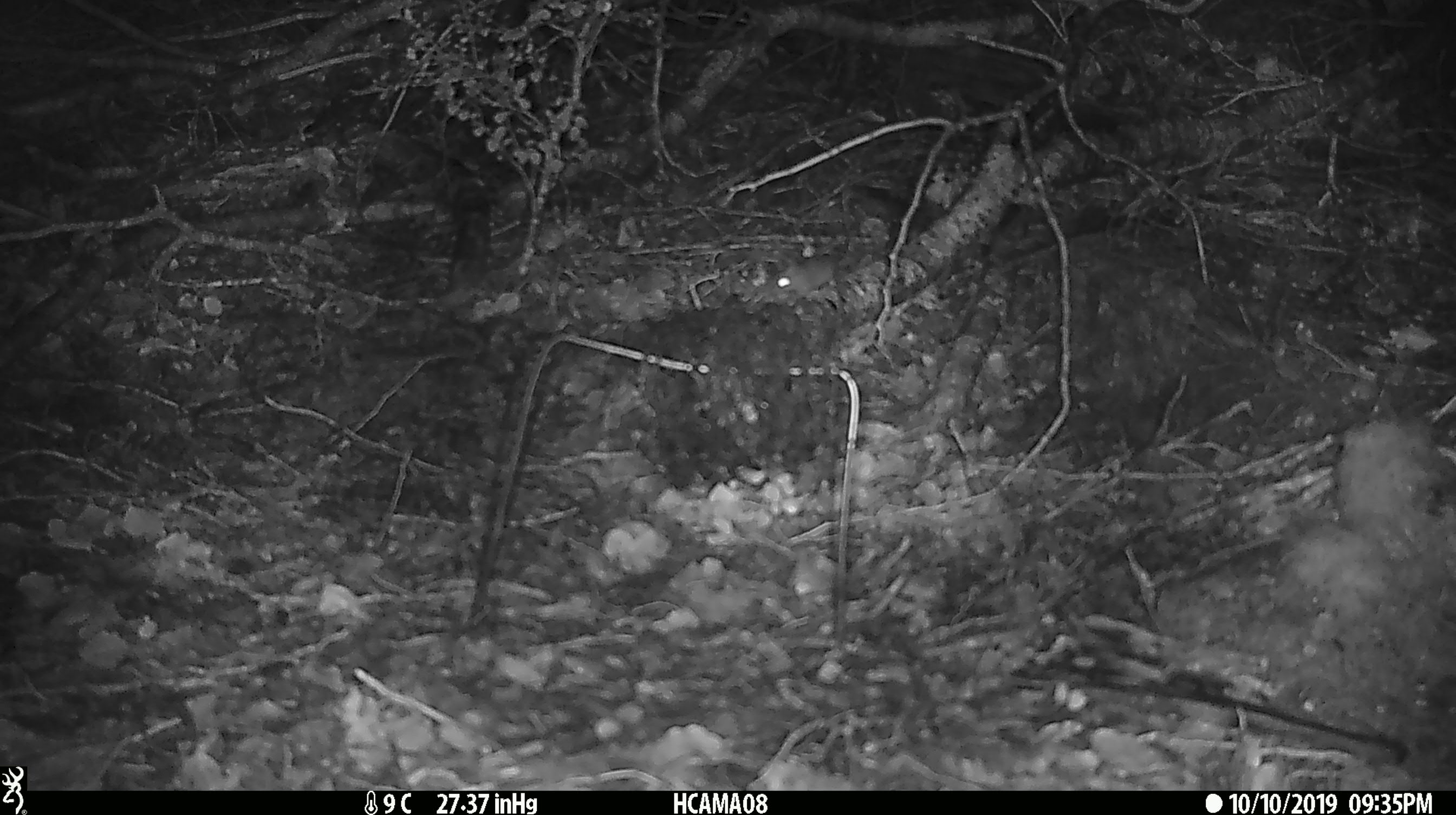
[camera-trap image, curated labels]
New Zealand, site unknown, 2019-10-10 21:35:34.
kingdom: Animalia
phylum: Chordata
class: Mammalia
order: Rodentia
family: Muridae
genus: Mus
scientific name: Mus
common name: mouse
Mouse (Mus).